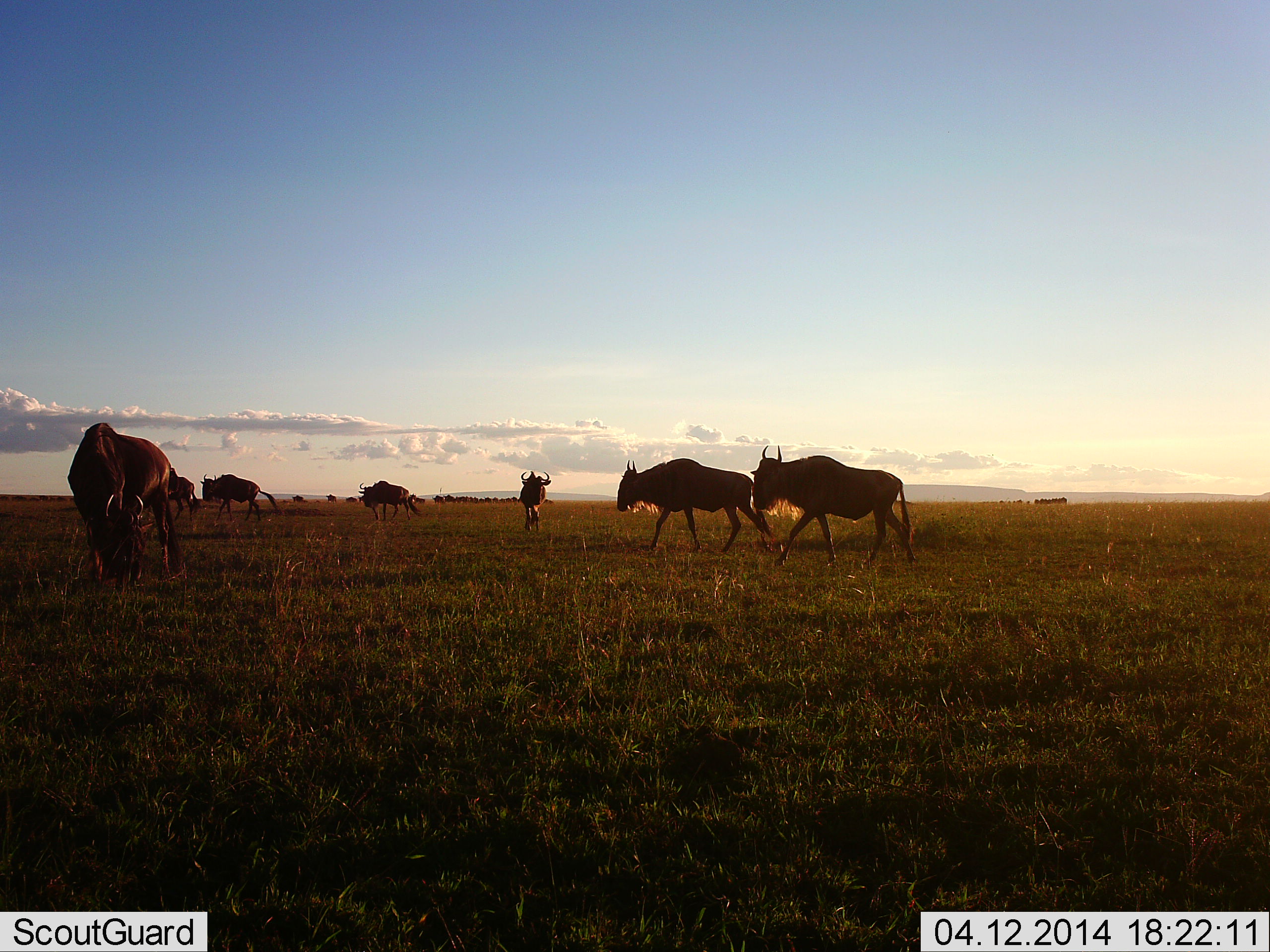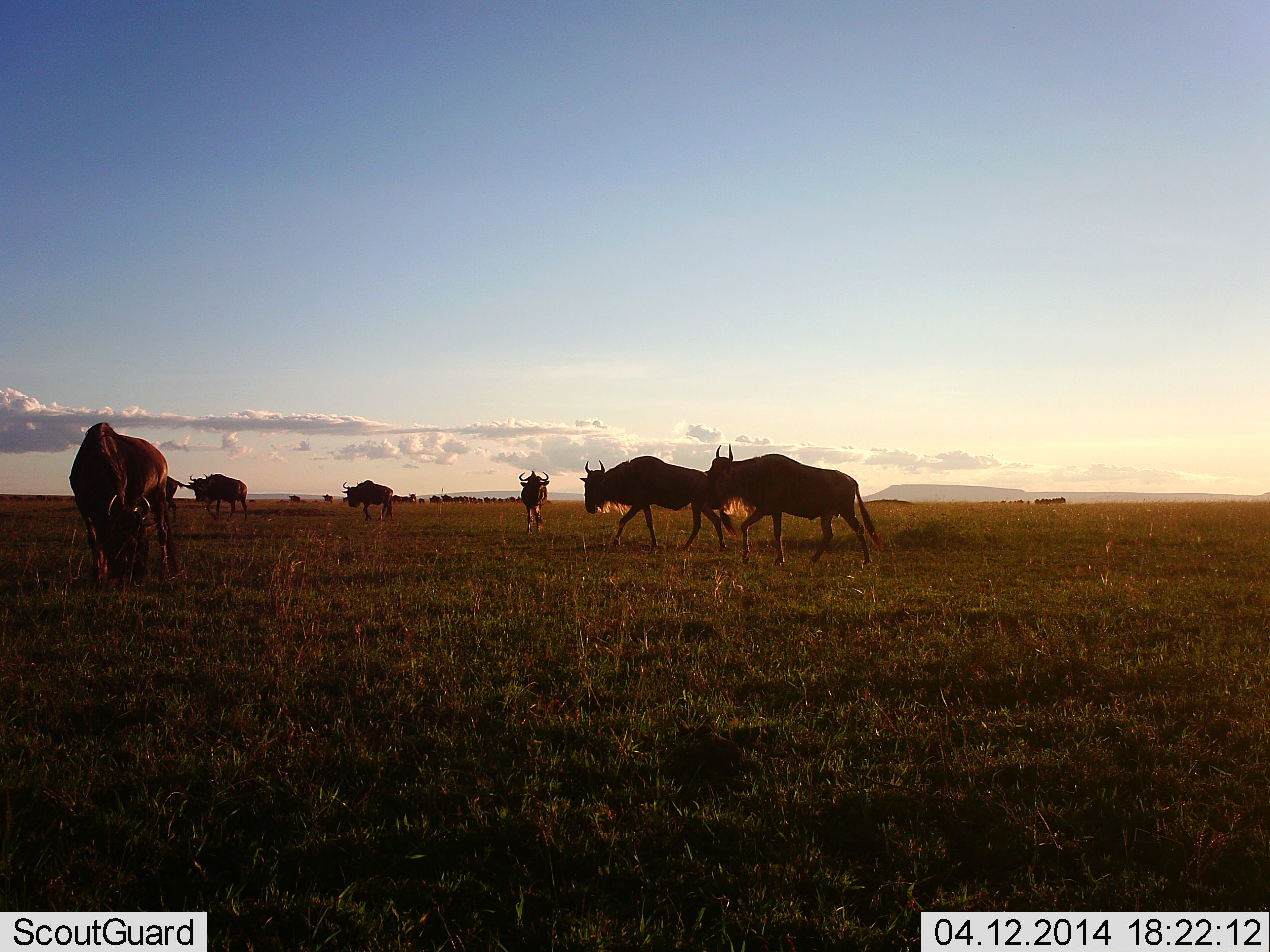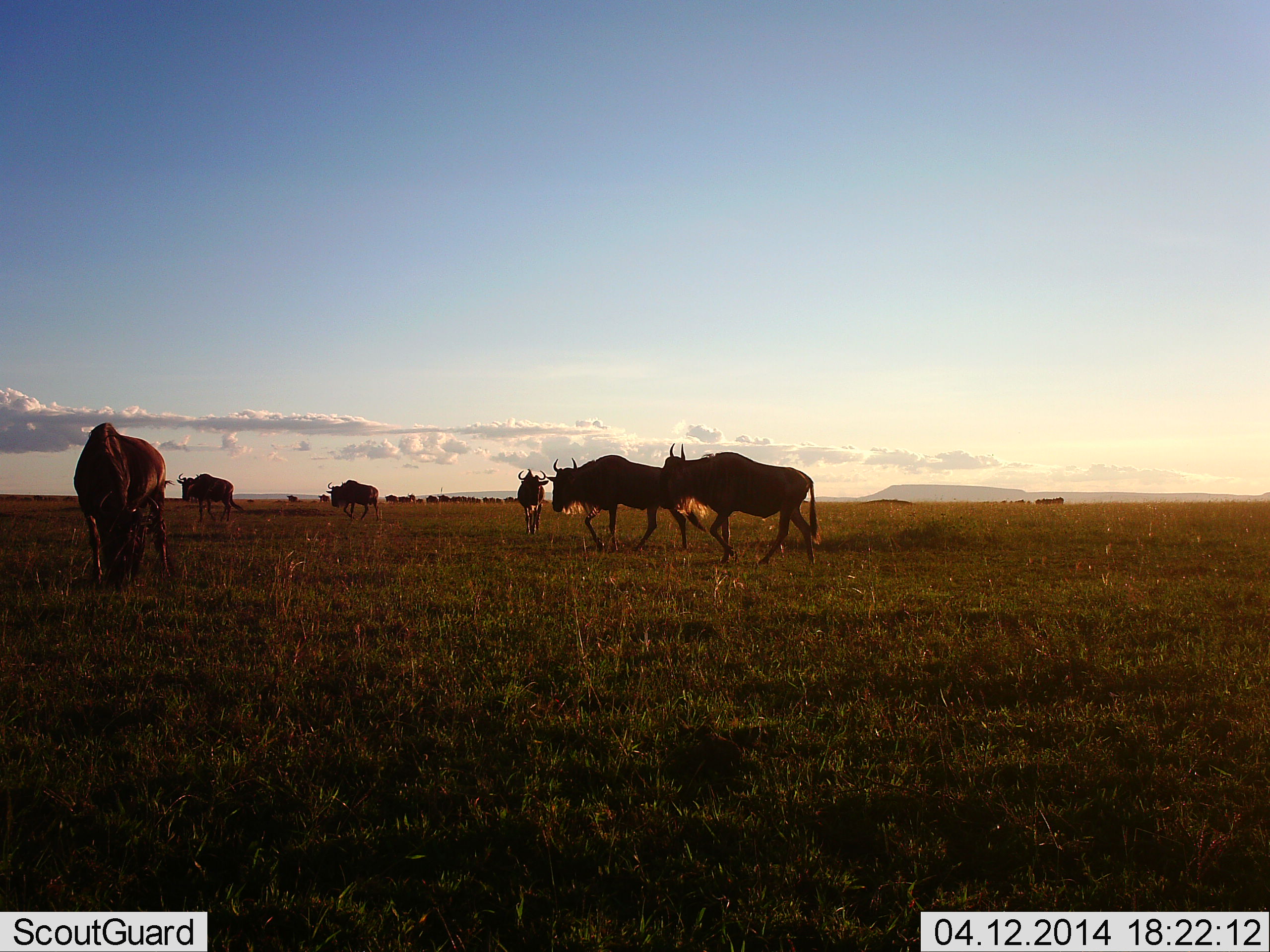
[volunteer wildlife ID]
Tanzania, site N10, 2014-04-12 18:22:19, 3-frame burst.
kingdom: Animalia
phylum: Chordata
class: Mammalia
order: Artiodactyla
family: Bovidae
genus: Connochaetes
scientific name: Connochaetes taurinus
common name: blue wildebeest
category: wildebeest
Wildebeest (blue wildebeest) (Connochaetes taurinus), count 11-50. Behavior (volunteer vote fractions): standing 20%, resting 0%, moving 100%, interacting 0%. Young present (vote fraction): 0%. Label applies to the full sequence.